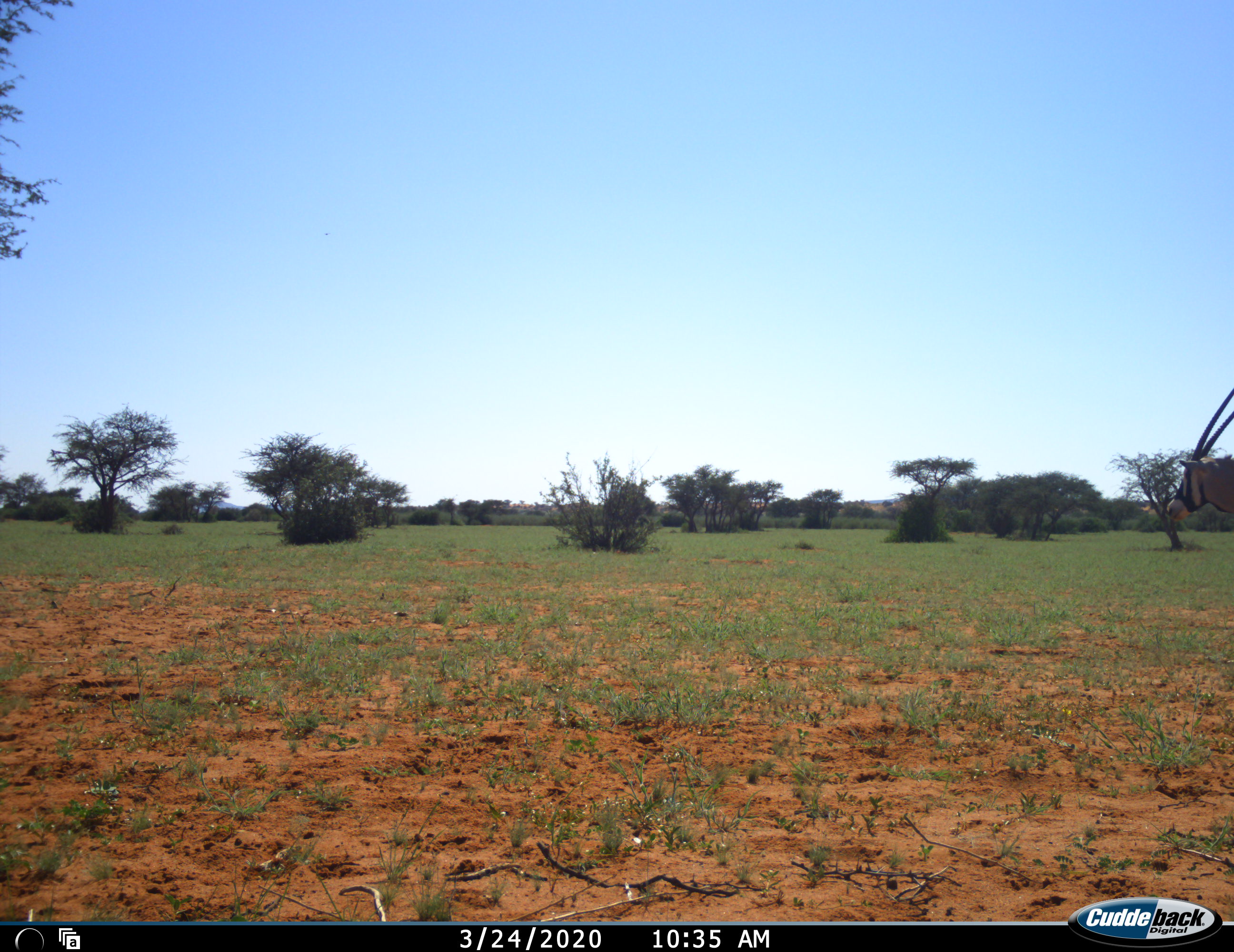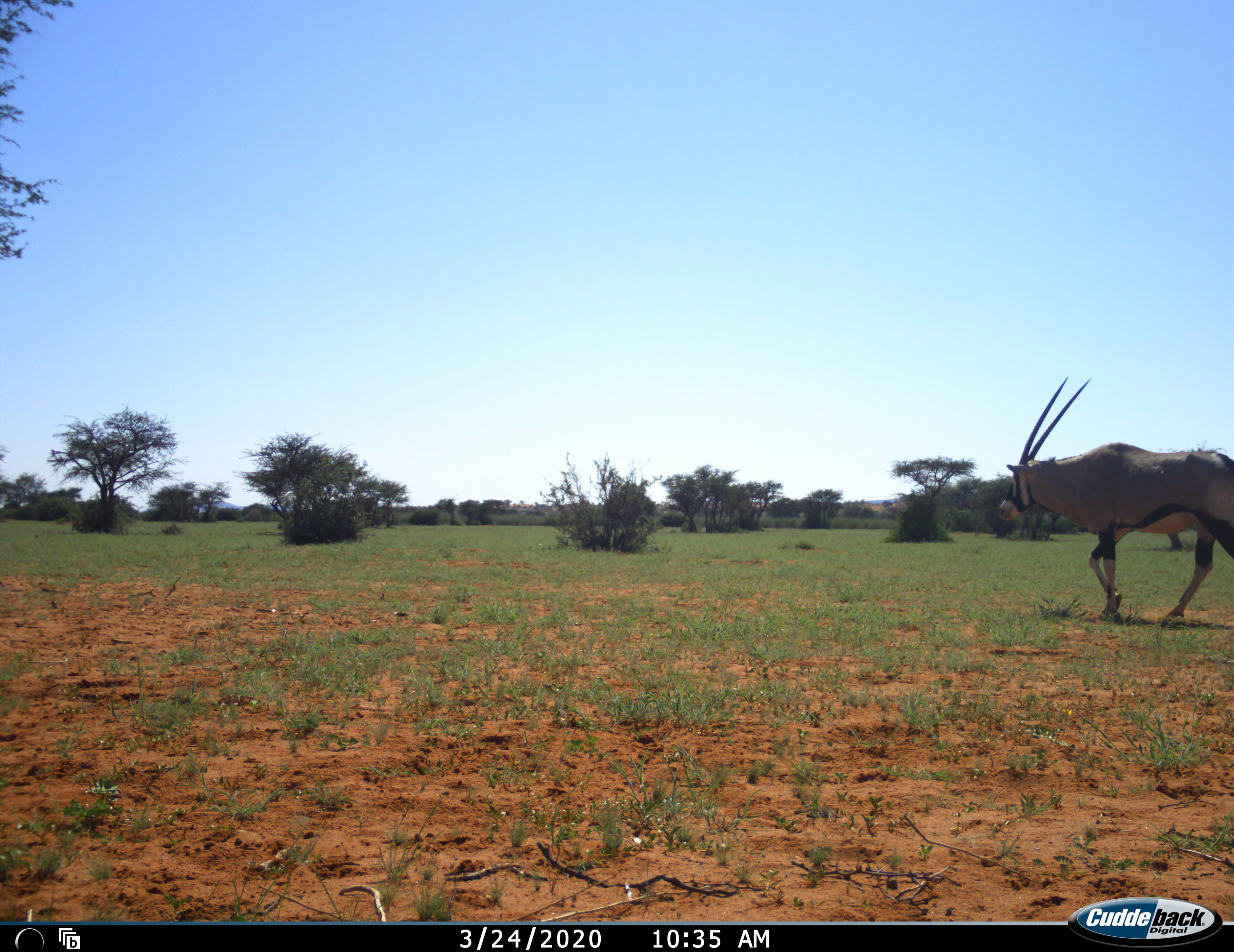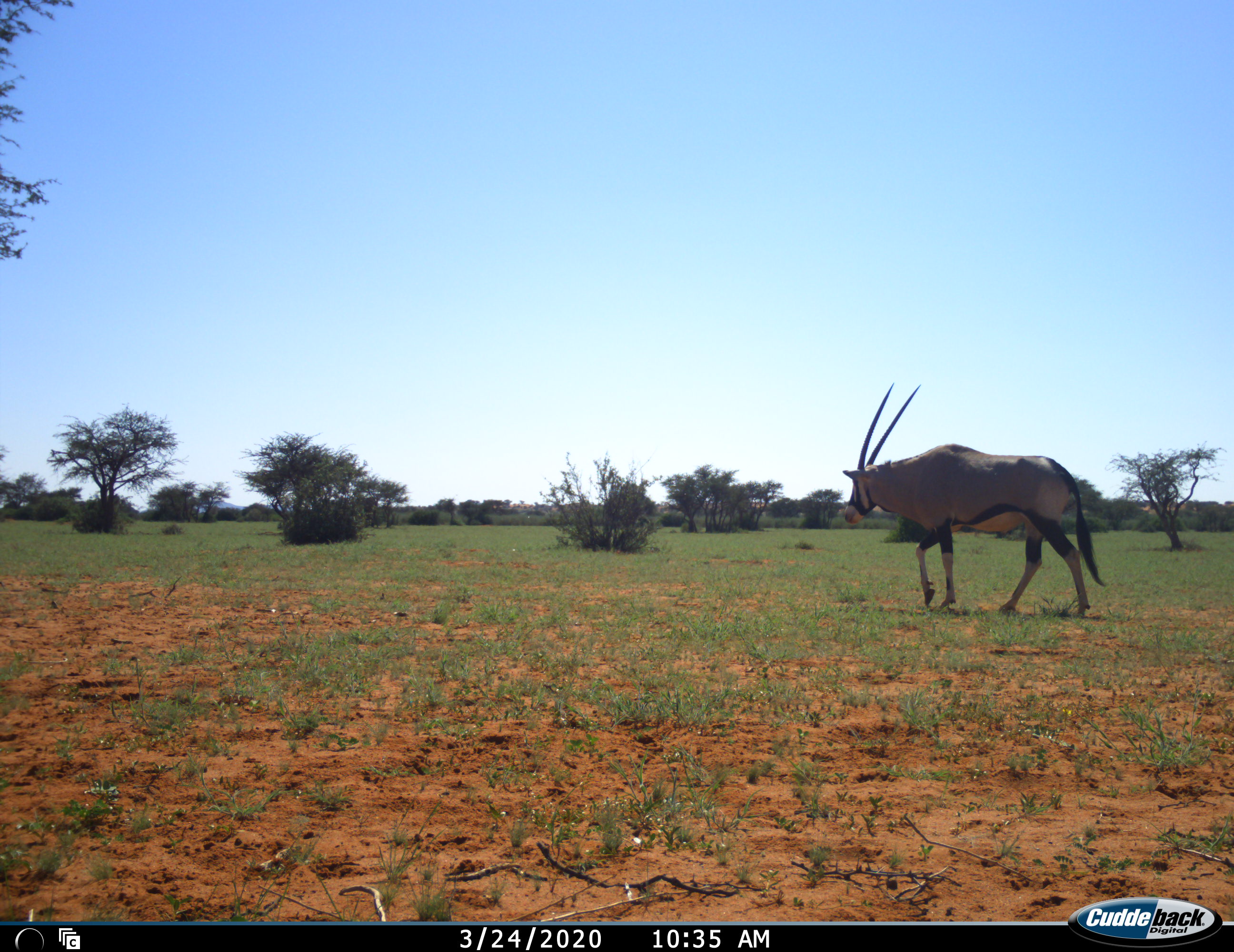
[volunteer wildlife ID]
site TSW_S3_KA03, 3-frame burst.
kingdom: Animalia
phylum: Chordata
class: Mammalia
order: Artiodactyla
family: Bovidae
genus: Oryx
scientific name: Oryx gazella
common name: gemsbok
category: oryx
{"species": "oryx (gemsbok) (Oryx gazella)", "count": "1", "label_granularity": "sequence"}